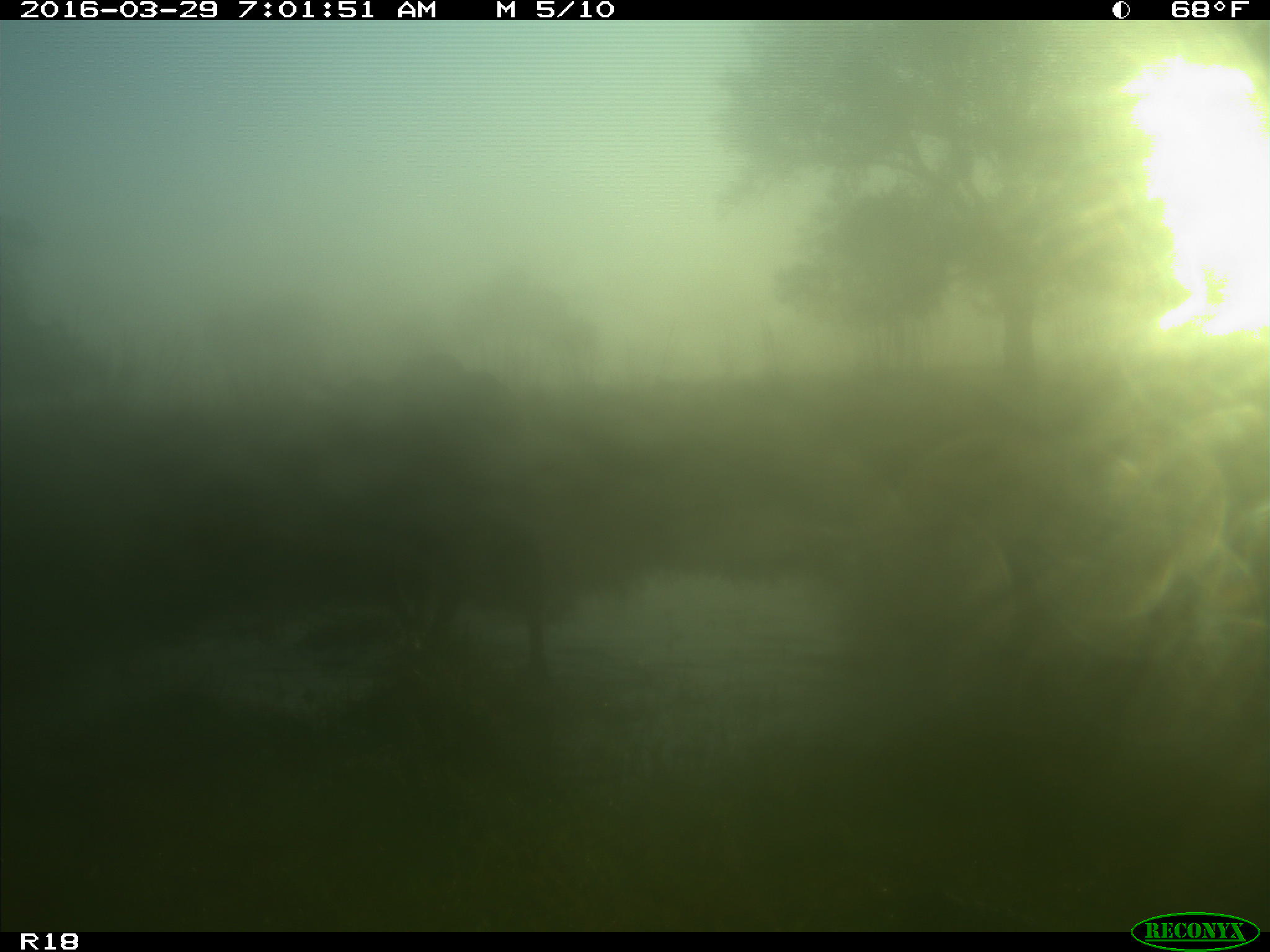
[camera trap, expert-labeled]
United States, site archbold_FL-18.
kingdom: Animalia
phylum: Chordata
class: Mammalia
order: Artiodactyla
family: Bovidae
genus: Bos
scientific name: Bos taurus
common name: domestic cow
Bos taurus (domestic cow).